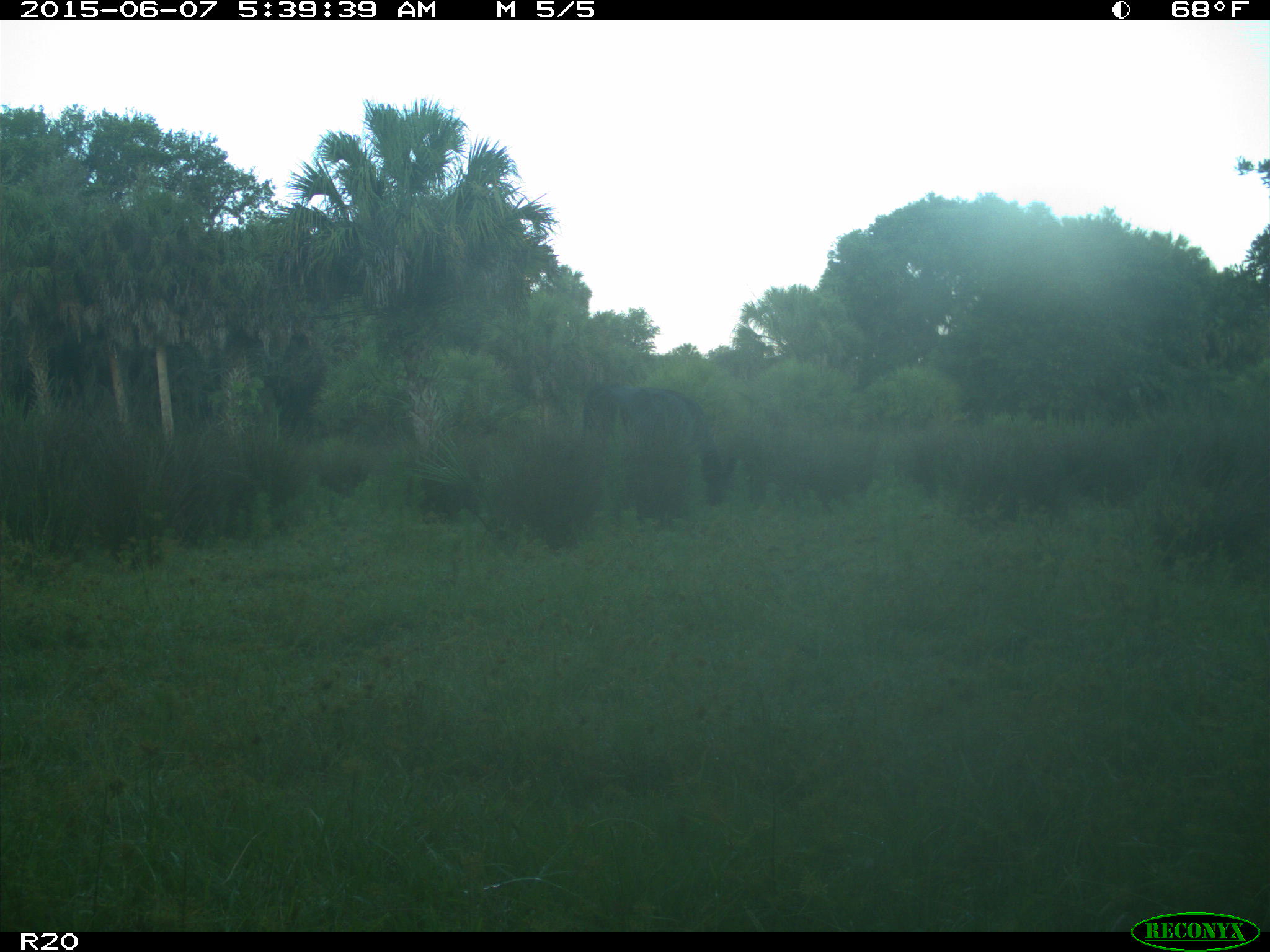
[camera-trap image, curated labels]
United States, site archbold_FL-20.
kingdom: Animalia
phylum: Chordata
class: Mammalia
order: Artiodactyla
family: Bovidae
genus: Bos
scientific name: Bos taurus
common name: domestic cow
Bos taurus (domestic cow).